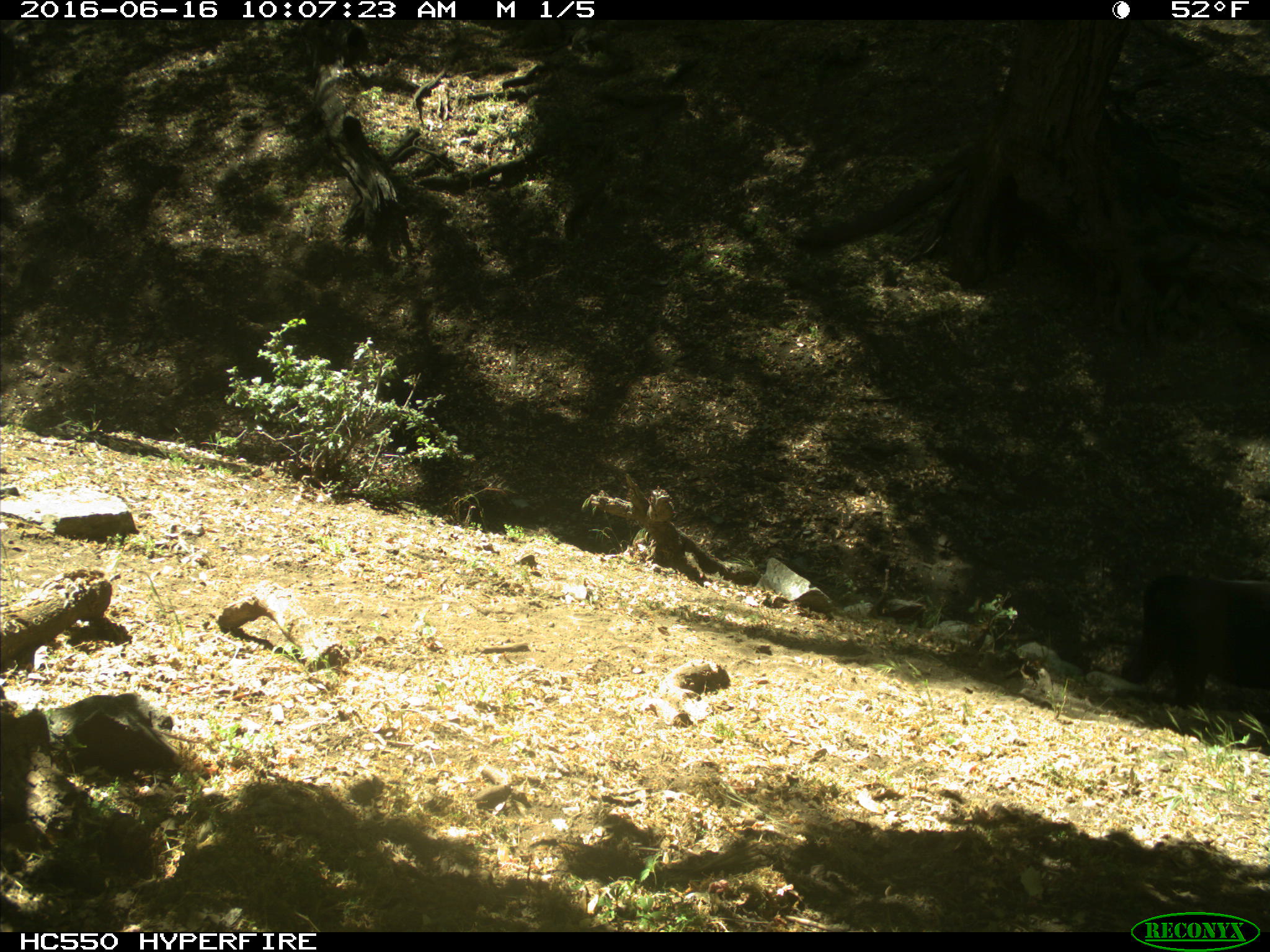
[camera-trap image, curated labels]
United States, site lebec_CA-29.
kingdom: Animalia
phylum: Chordata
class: Mammalia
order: Artiodactyla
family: Bovidae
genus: Bos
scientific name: Bos taurus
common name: domestic cow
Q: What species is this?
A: Bos taurus (domestic cow).